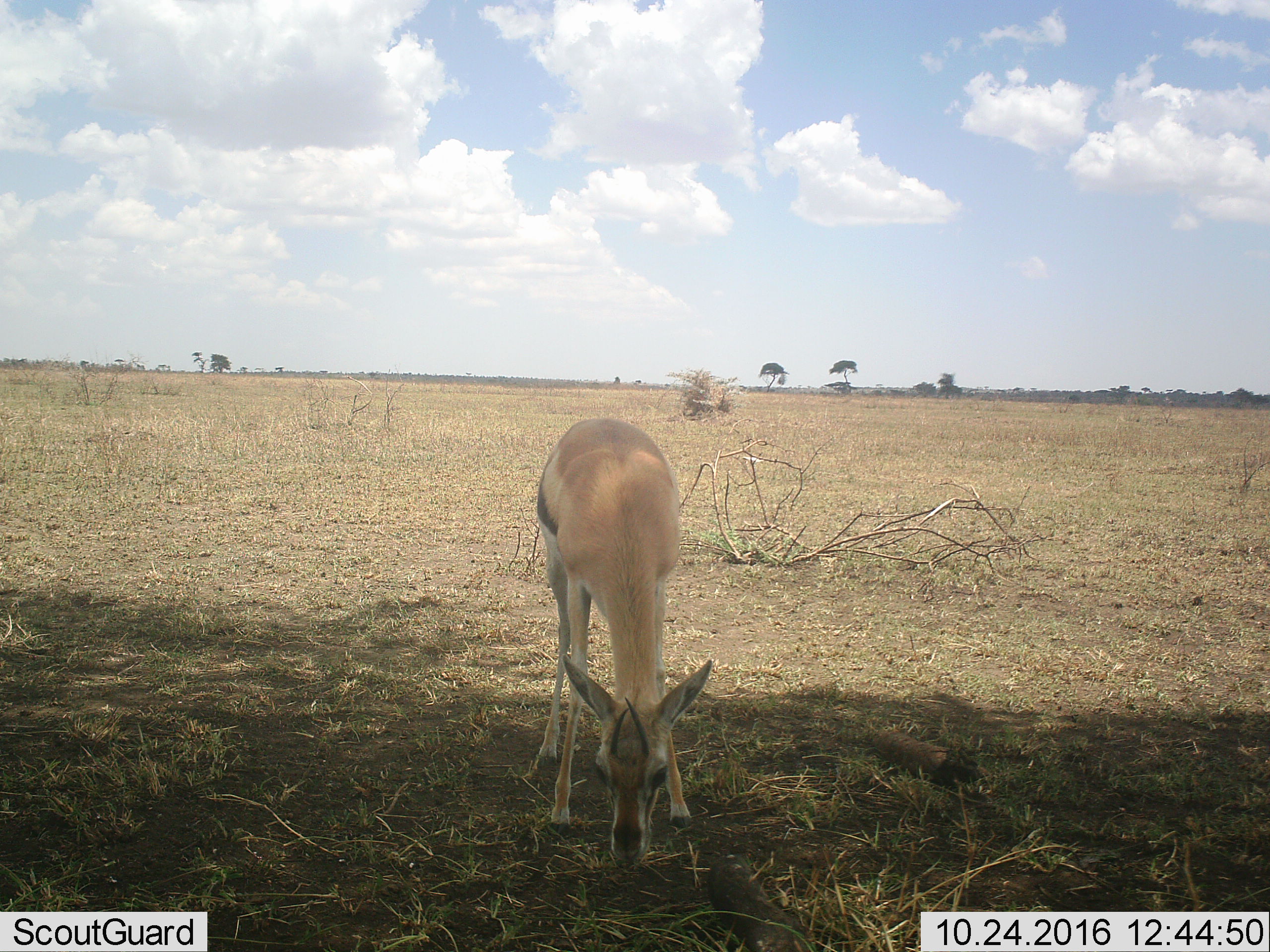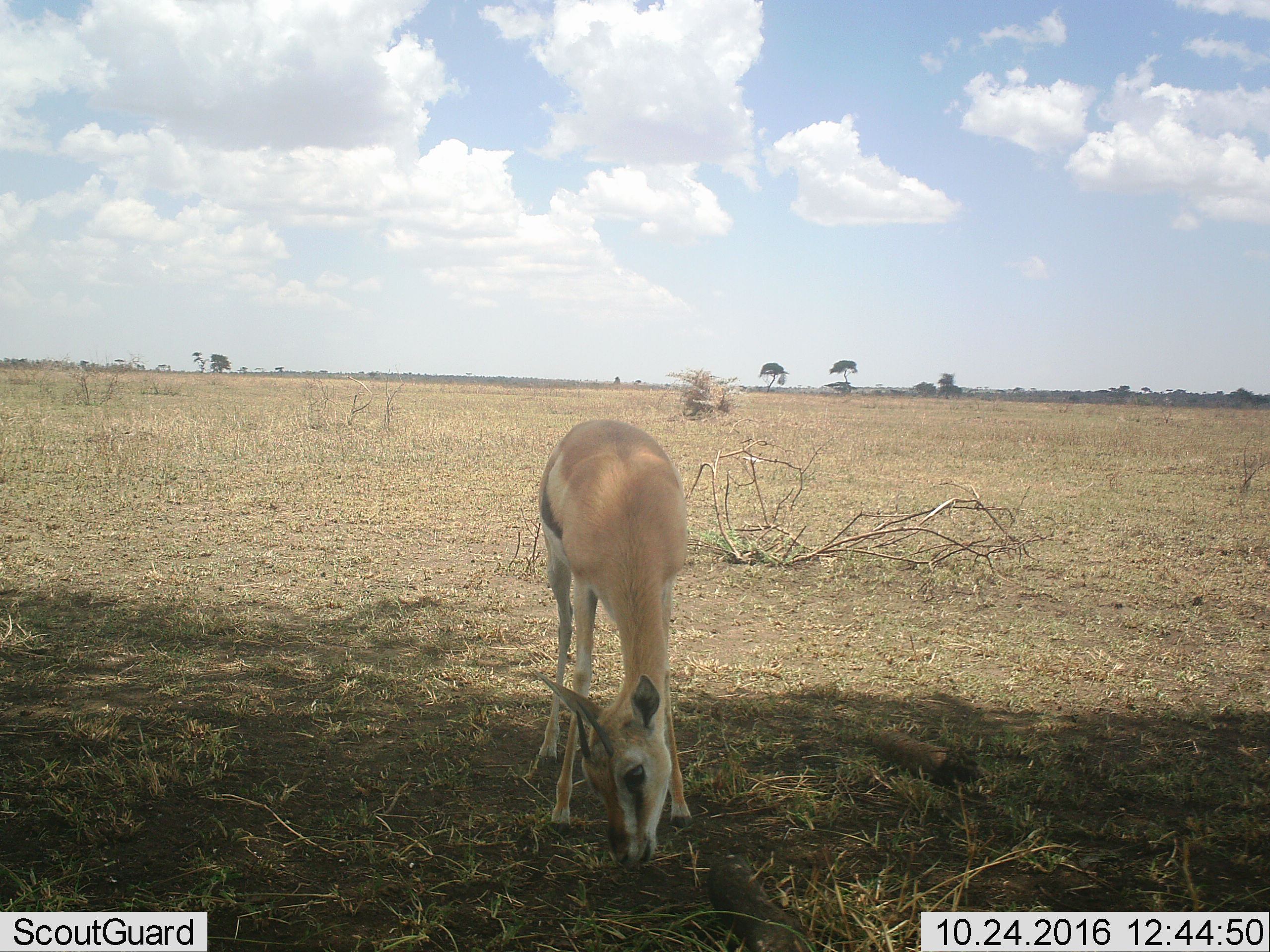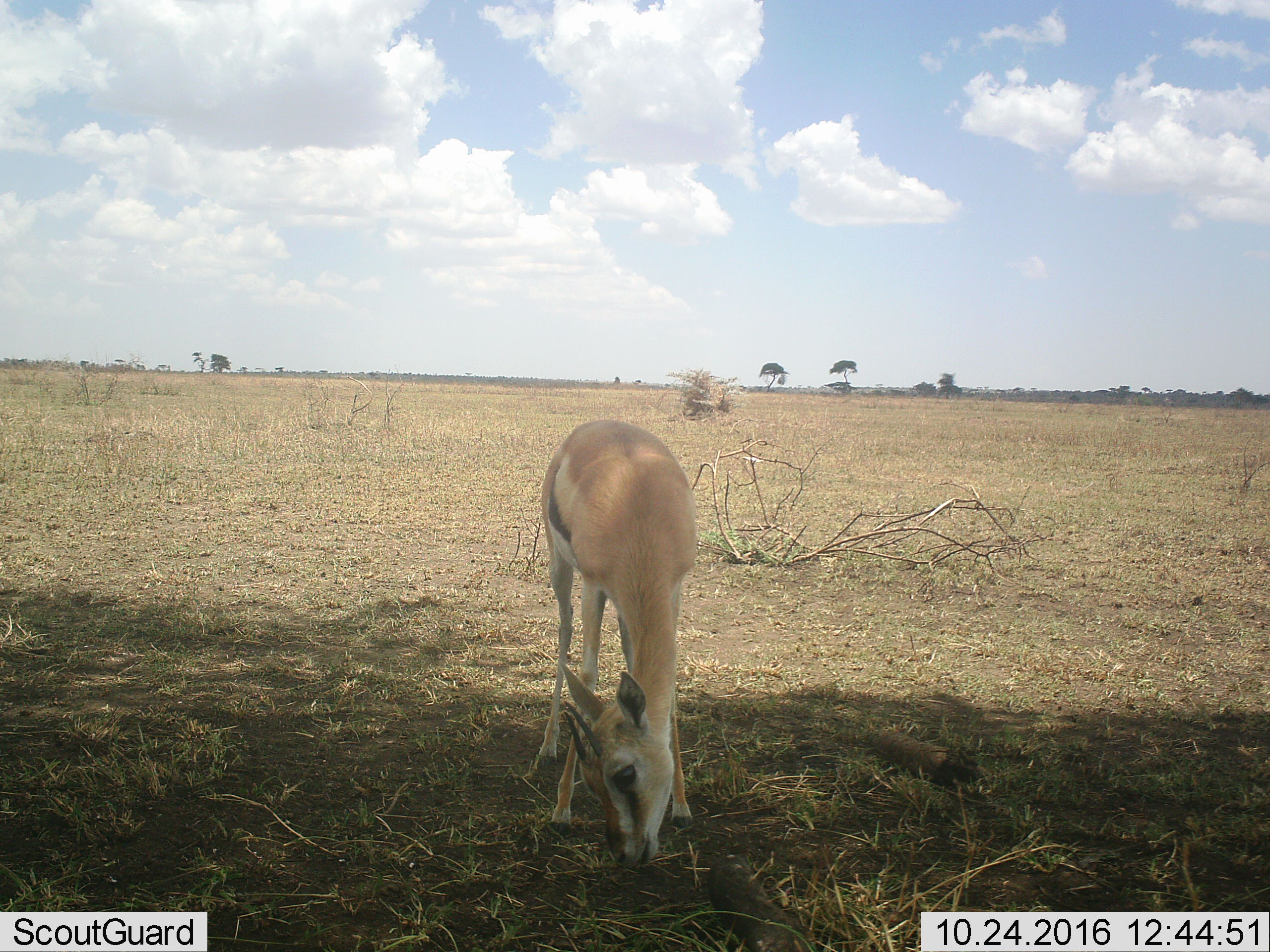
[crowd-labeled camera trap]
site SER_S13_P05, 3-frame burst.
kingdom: Animalia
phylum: Chordata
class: Mammalia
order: Artiodactyla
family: Bovidae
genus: Eudorcas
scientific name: Eudorcas thomsonii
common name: thomson's gazelle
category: gazellethomsons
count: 1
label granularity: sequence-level